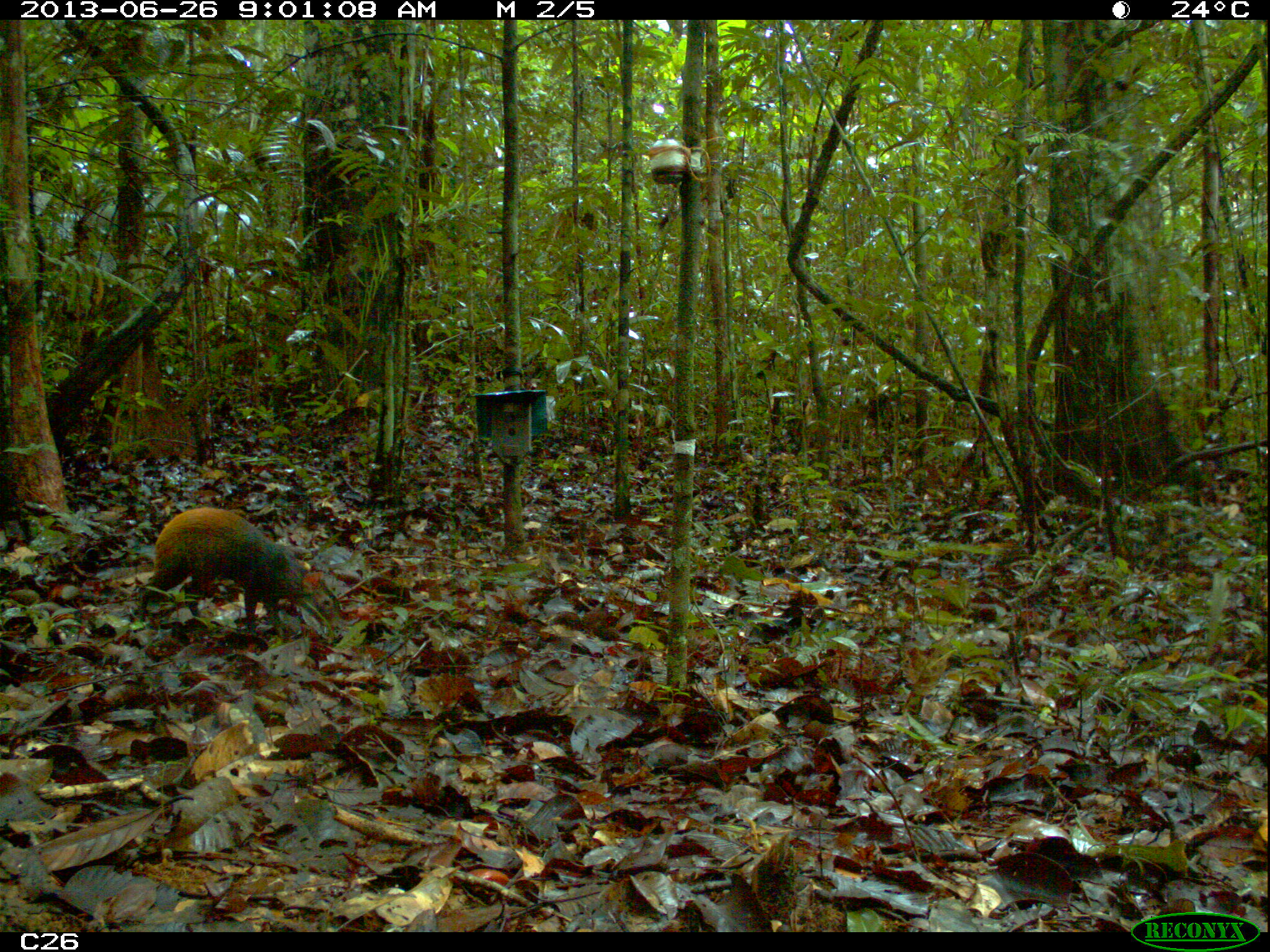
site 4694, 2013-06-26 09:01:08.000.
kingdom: Animalia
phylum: Chordata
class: Mammalia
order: Rodentia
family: Dasyproctidae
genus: Dasyprocta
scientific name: Dasyprocta leporina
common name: red-rumped agouti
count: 1